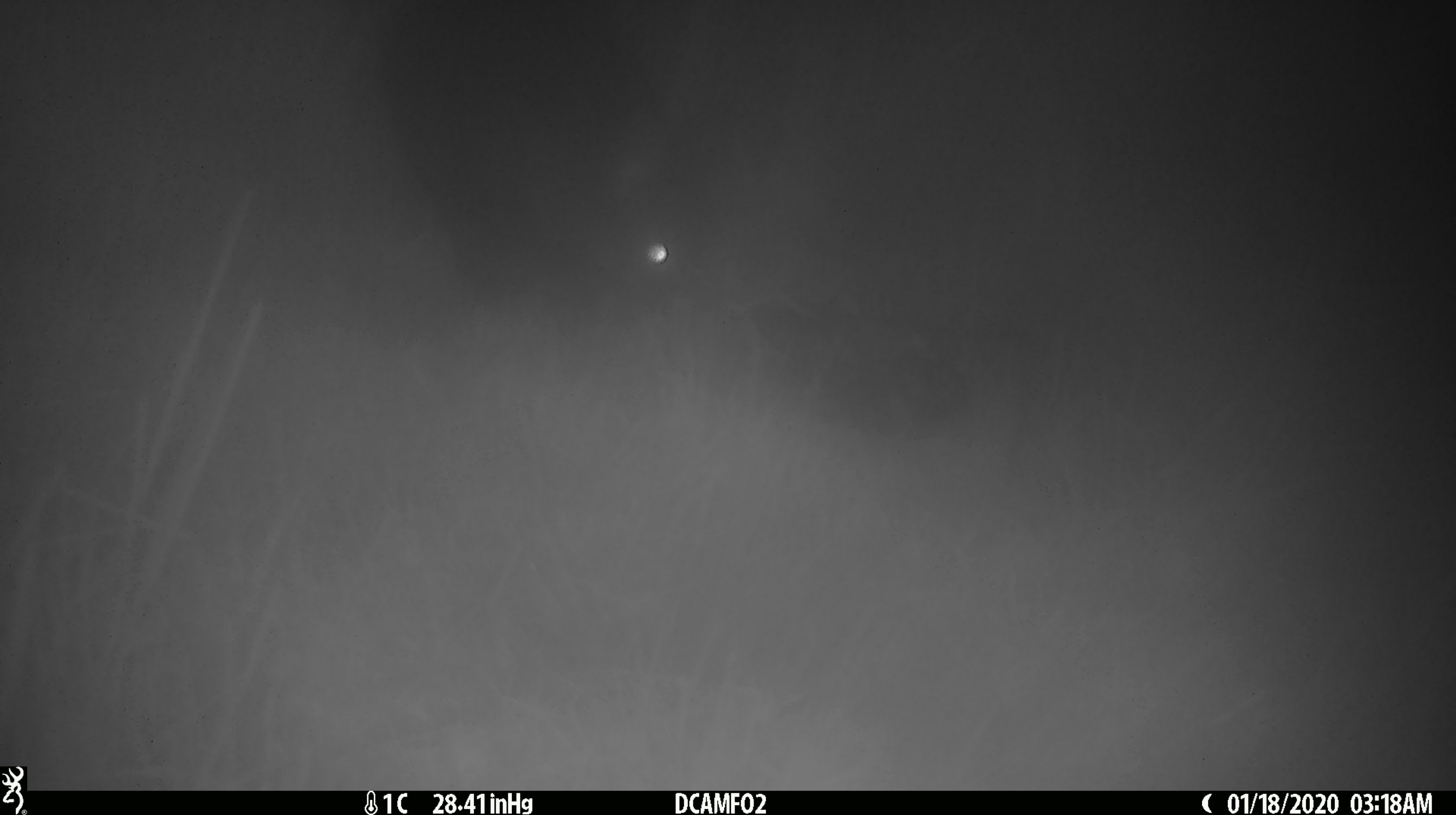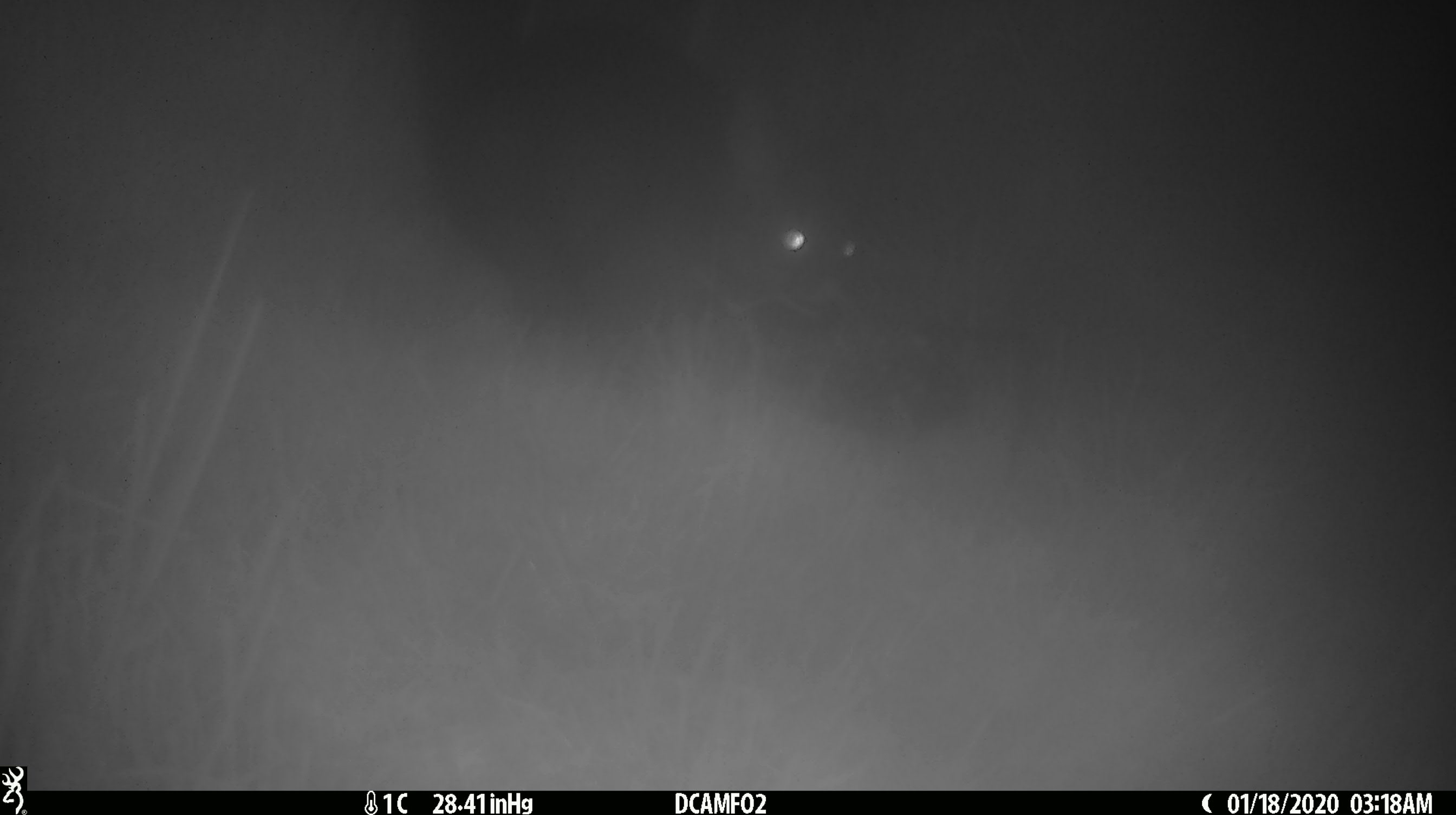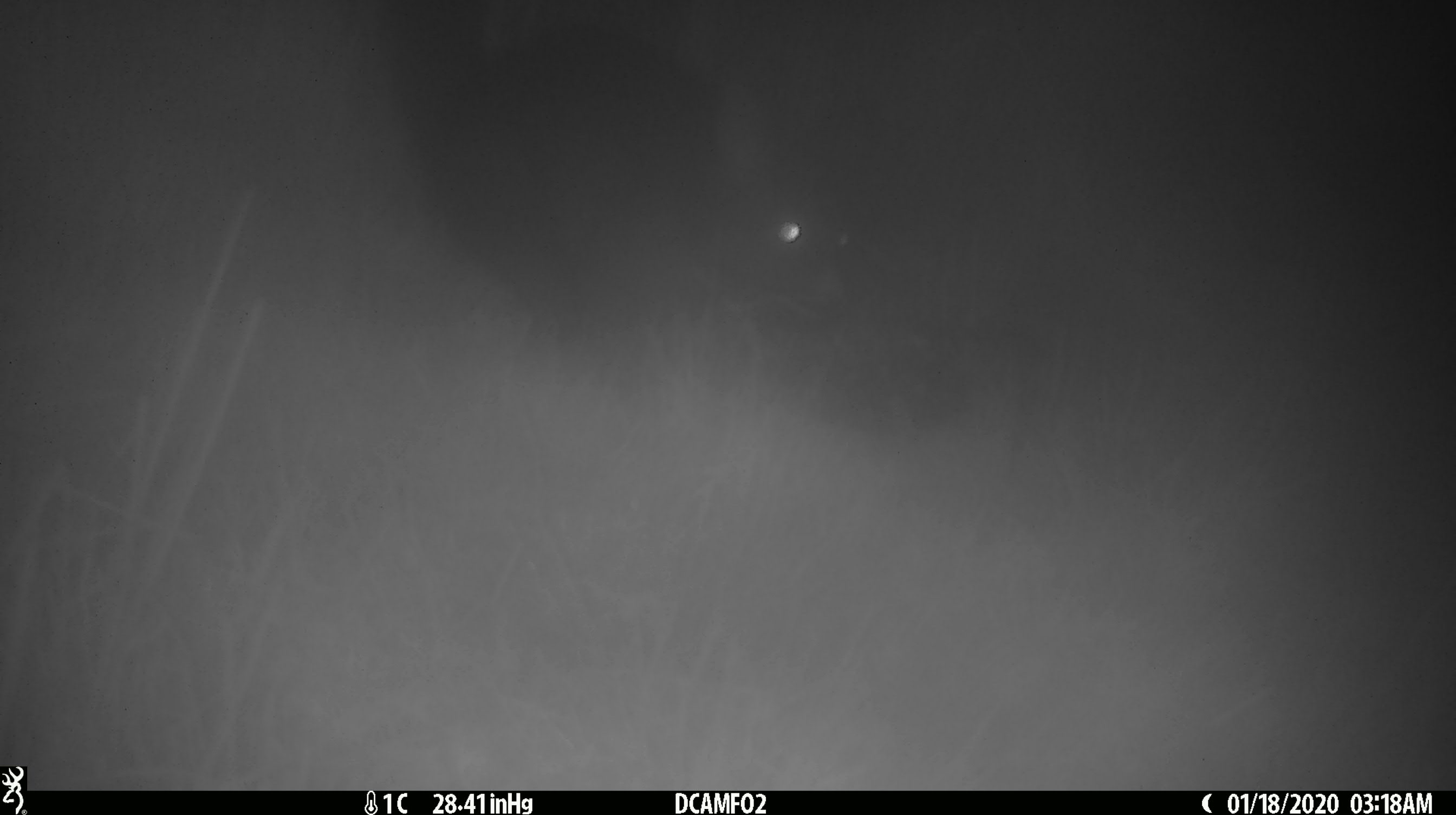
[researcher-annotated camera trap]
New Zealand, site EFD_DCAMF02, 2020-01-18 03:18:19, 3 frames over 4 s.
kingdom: Animalia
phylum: Chordata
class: Mammalia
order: Diprotodontia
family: Phalangeridae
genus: Trichosurus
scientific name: Trichosurus vulpecula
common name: common brushtail possum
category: possum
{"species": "possum (common brushtail possum) (Trichosurus vulpecula)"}